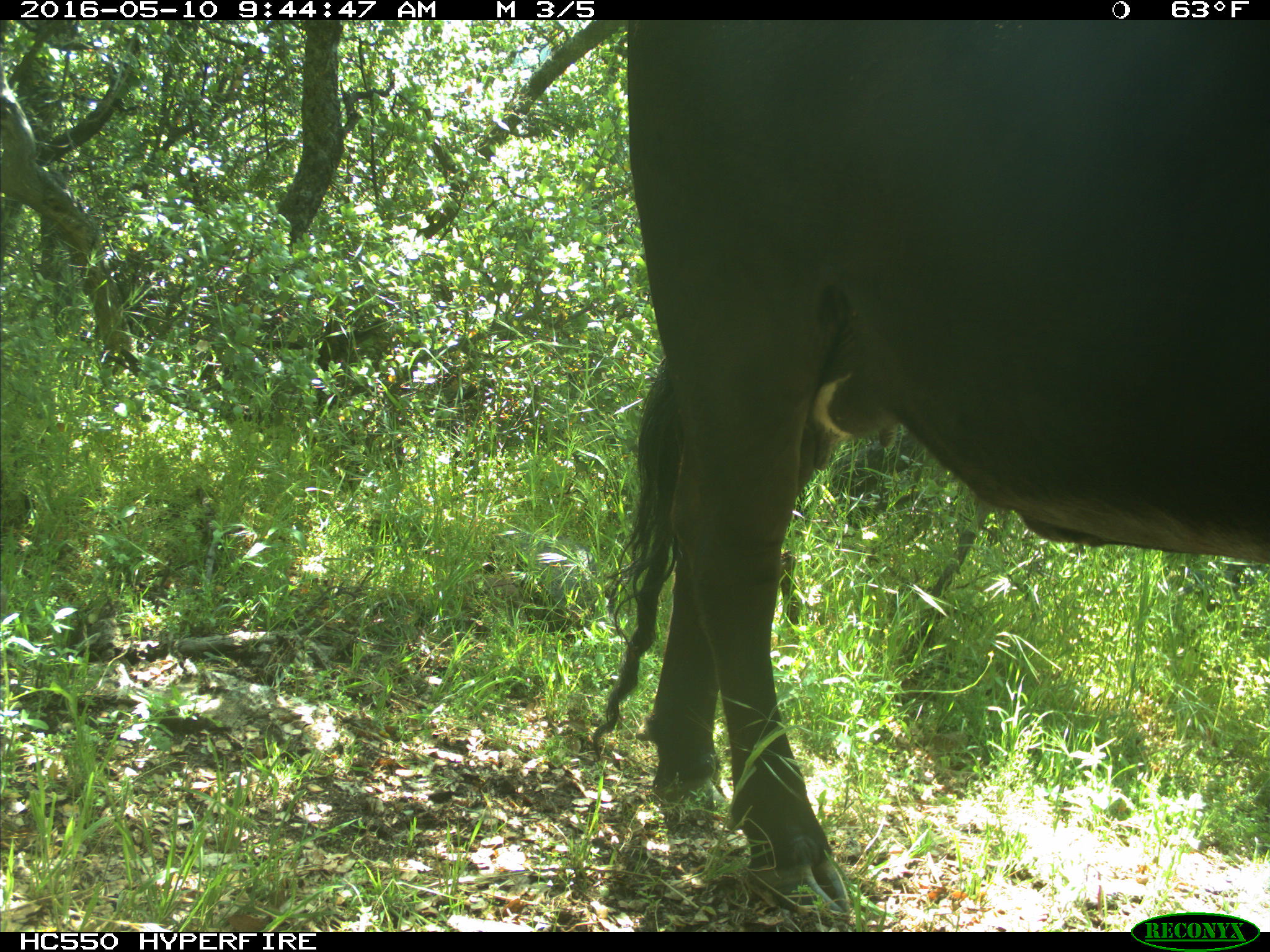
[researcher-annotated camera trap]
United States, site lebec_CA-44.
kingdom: Animalia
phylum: Chordata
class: Mammalia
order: Artiodactyla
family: Bovidae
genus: Bos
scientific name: Bos taurus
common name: domestic cow